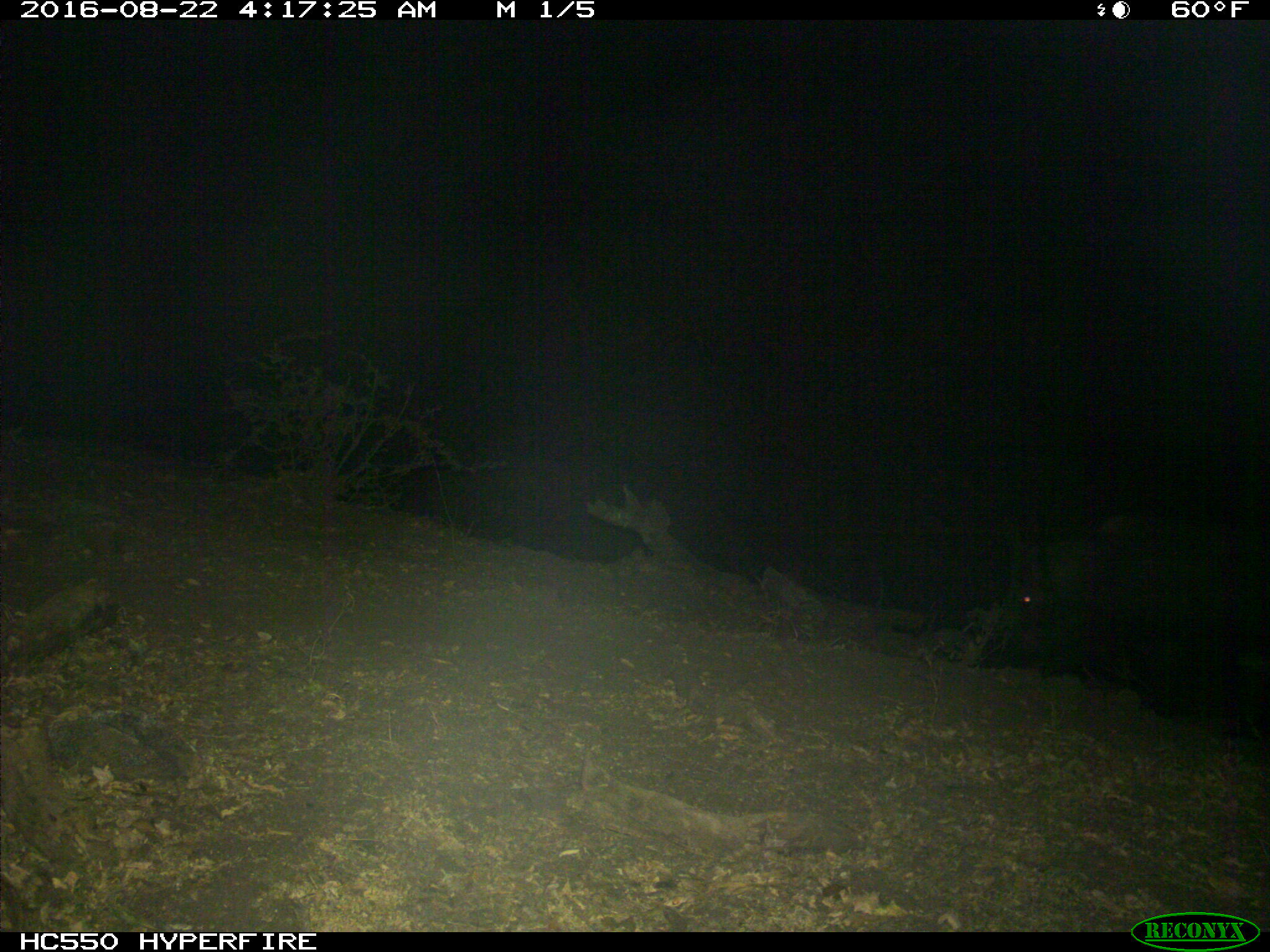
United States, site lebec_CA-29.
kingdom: Animalia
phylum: Chordata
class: Mammalia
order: Artiodactyla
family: Suidae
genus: Sus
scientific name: Sus scrofa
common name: wild boar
Sus scrofa (wild boar).